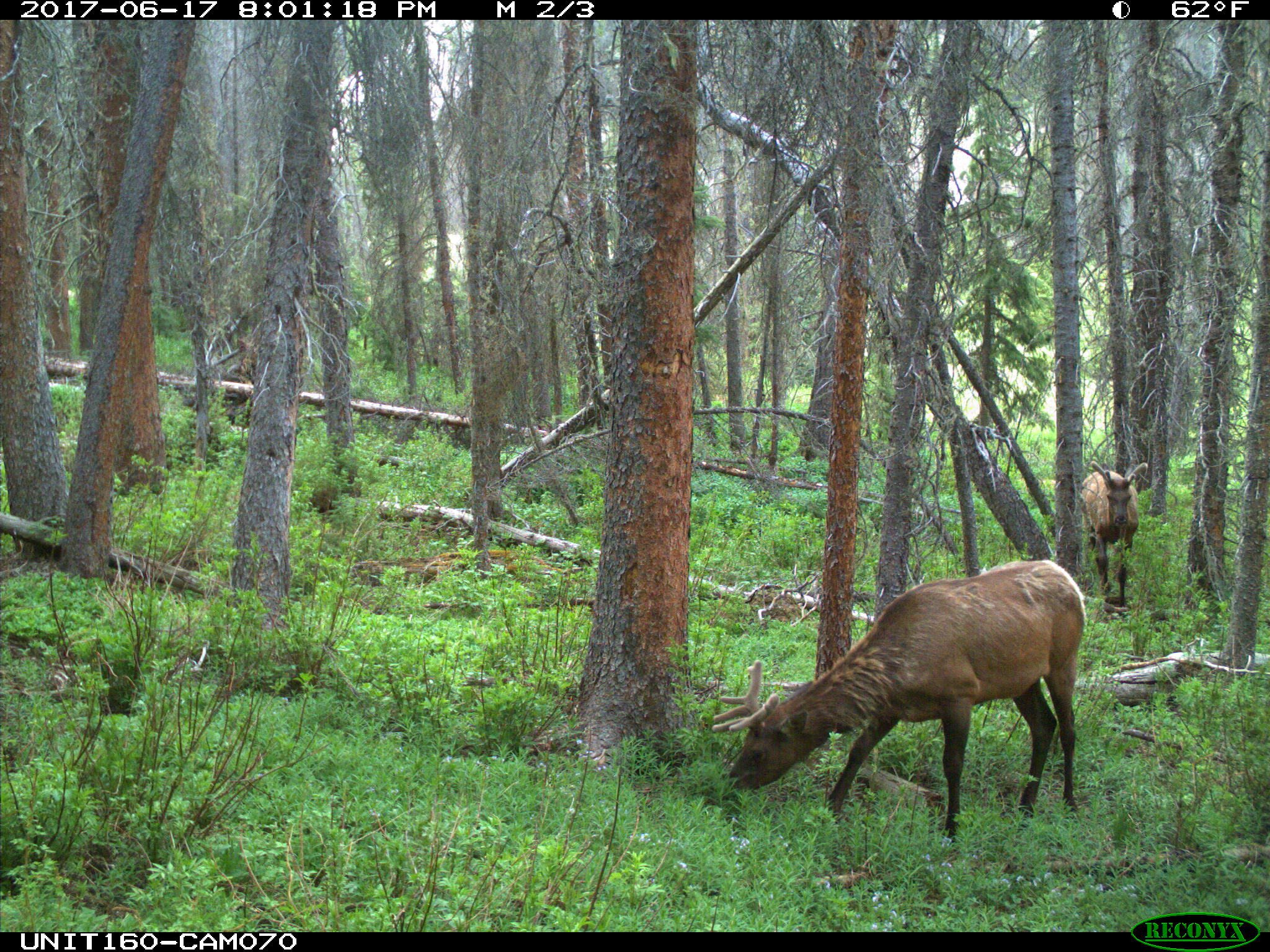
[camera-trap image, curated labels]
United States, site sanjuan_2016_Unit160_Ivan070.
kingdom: Animalia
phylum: Chordata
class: Mammalia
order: Artiodactyla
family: Cervidae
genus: Cervus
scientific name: Cervus elaphus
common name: red deer